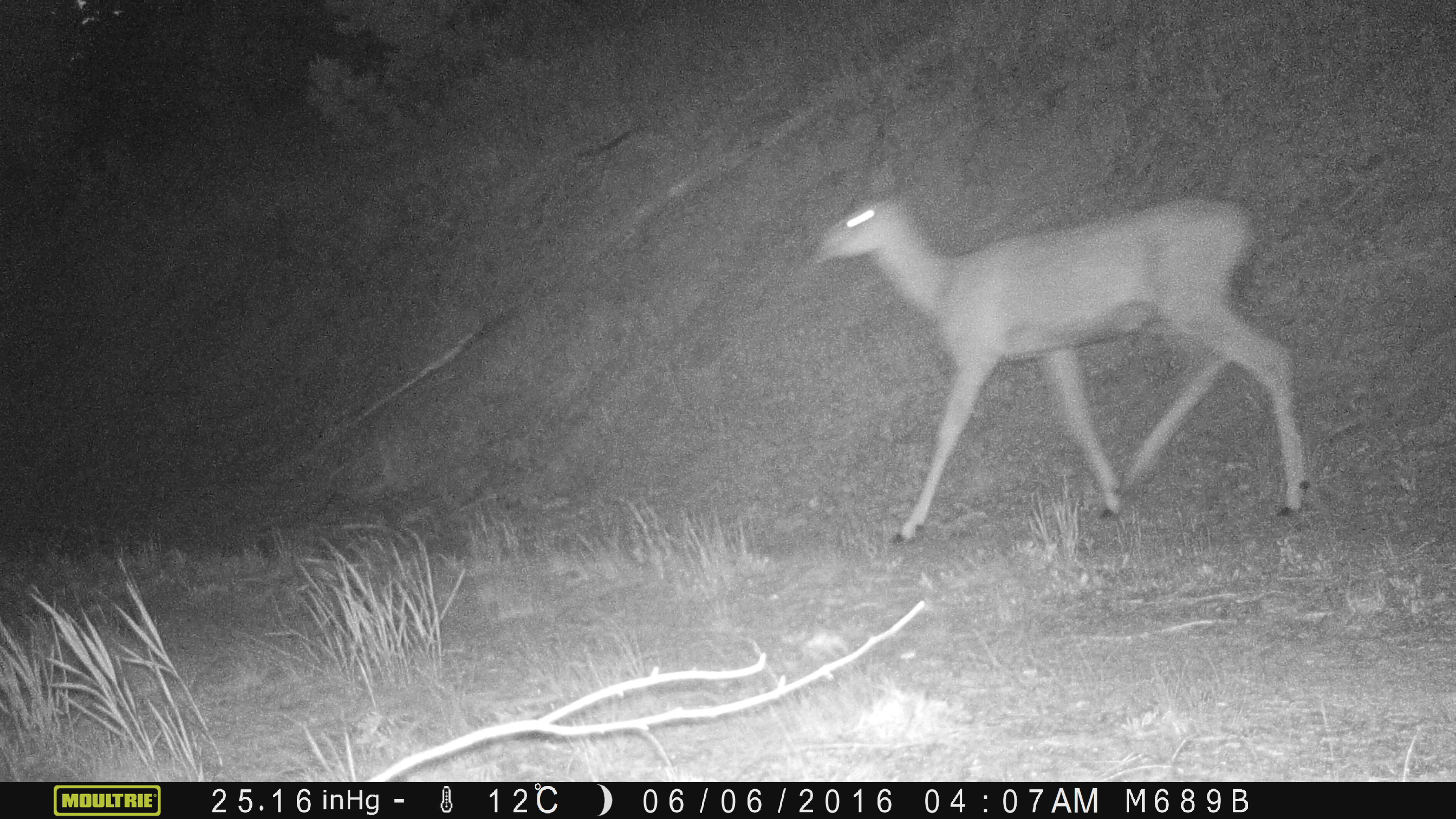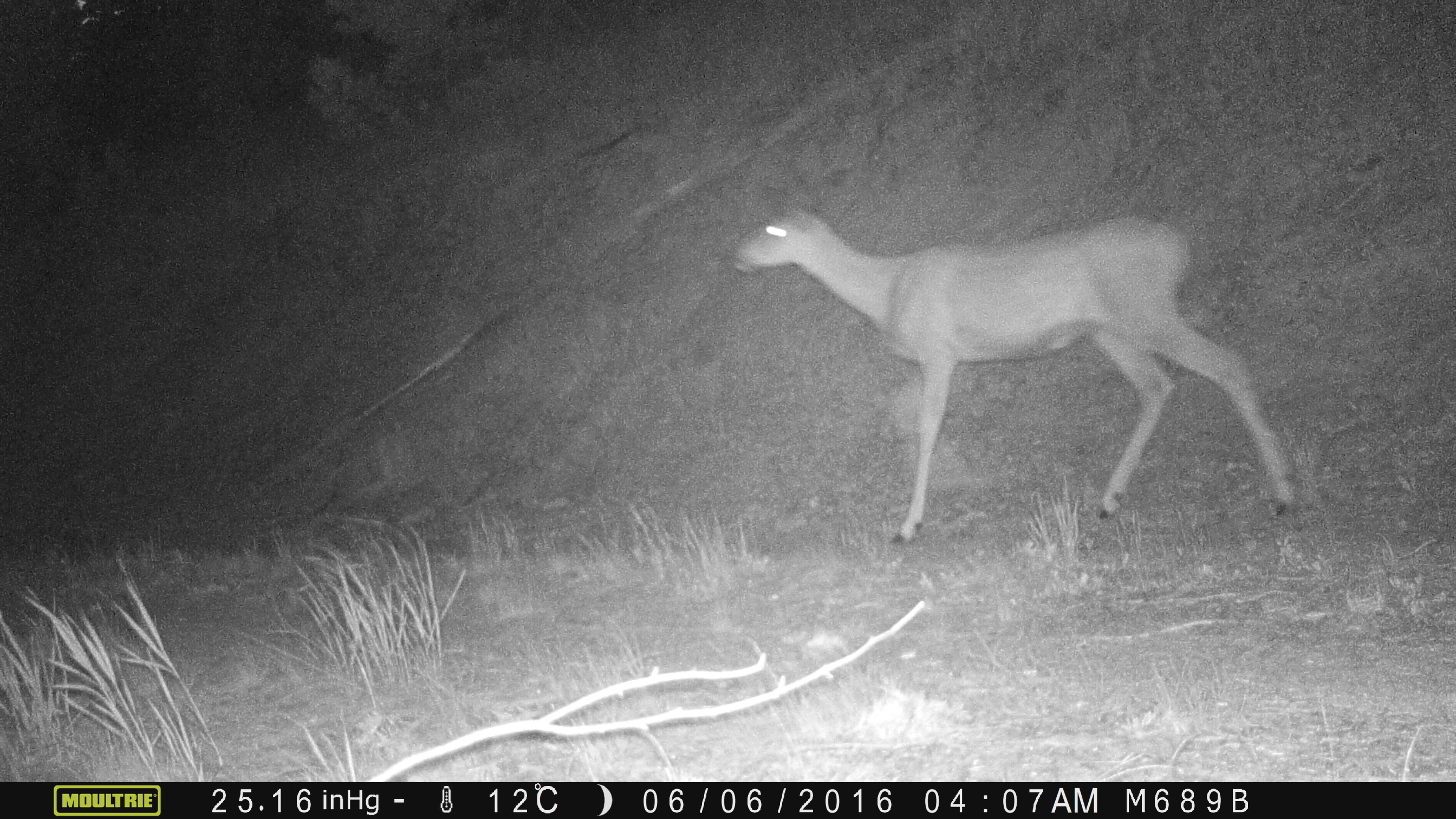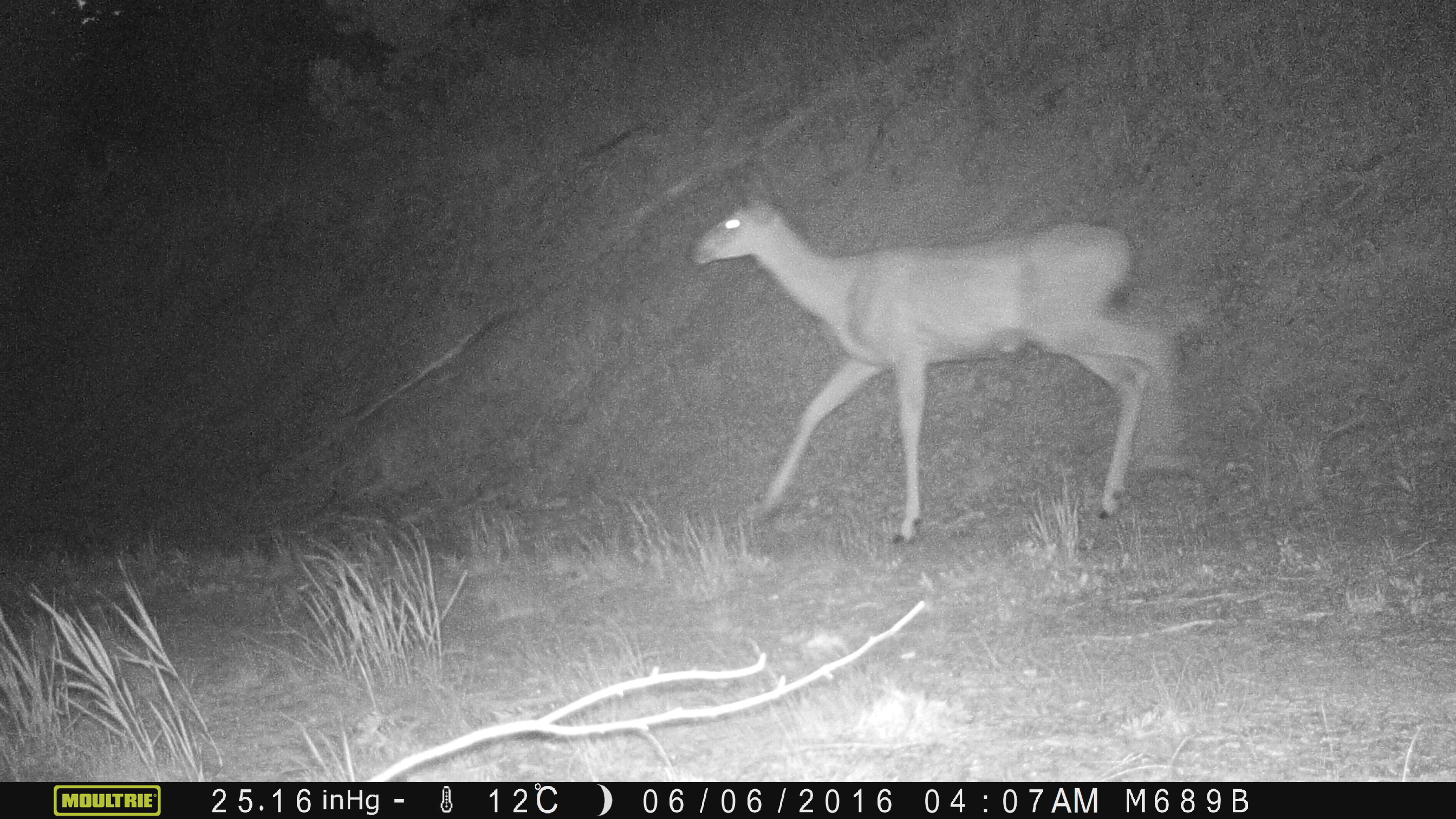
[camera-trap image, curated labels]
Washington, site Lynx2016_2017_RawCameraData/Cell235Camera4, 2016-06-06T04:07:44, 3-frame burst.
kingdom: Animalia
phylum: Chordata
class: Mammalia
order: Artiodactyla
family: Cervidae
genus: Odocoileus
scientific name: Odocoileus hemionus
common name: mule deer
Odocoileus hemionus (mule deer). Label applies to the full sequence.